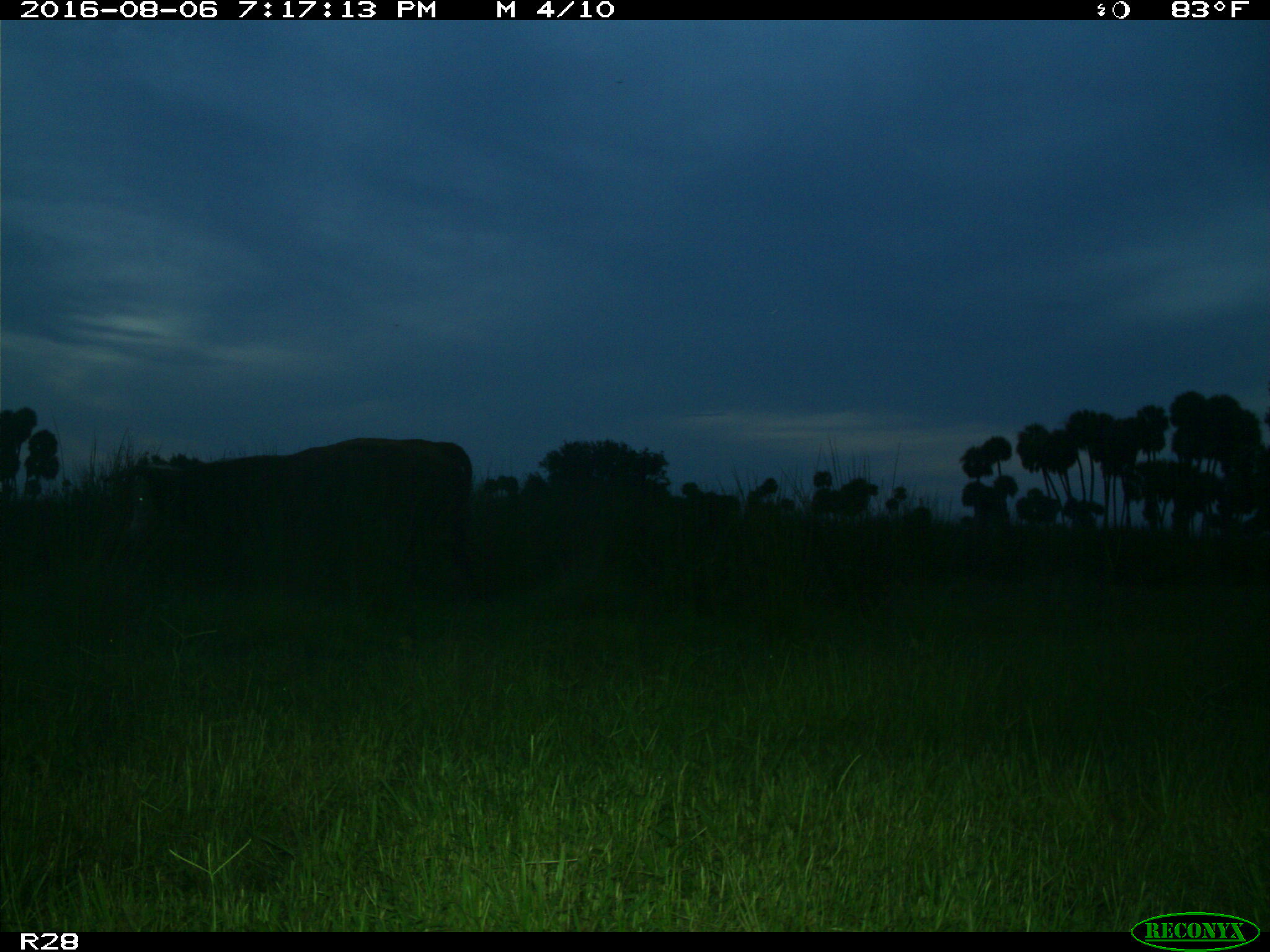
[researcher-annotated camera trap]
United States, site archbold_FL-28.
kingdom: Animalia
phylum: Chordata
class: Mammalia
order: Artiodactyla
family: Bovidae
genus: Bos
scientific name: Bos taurus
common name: domestic cow